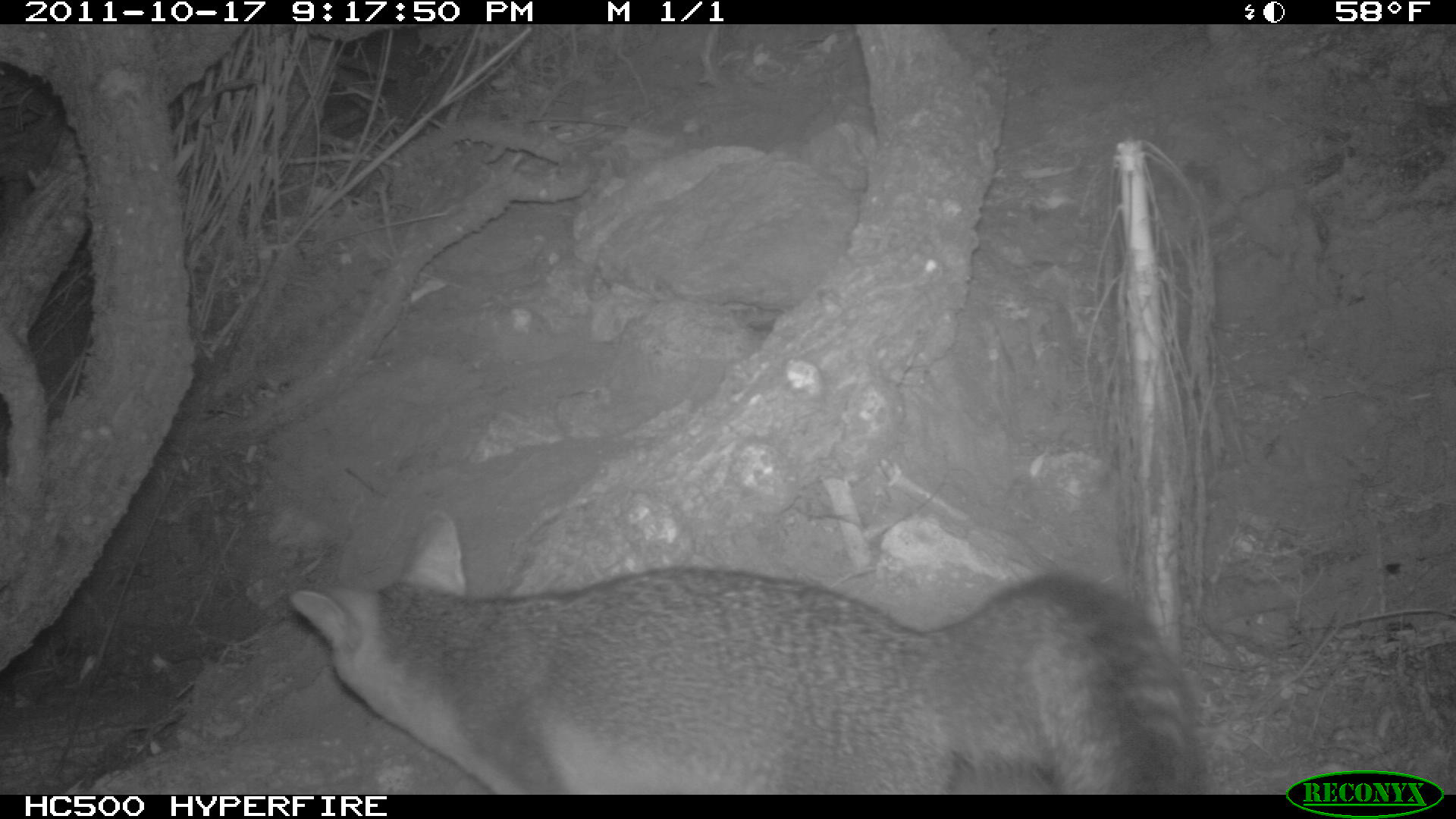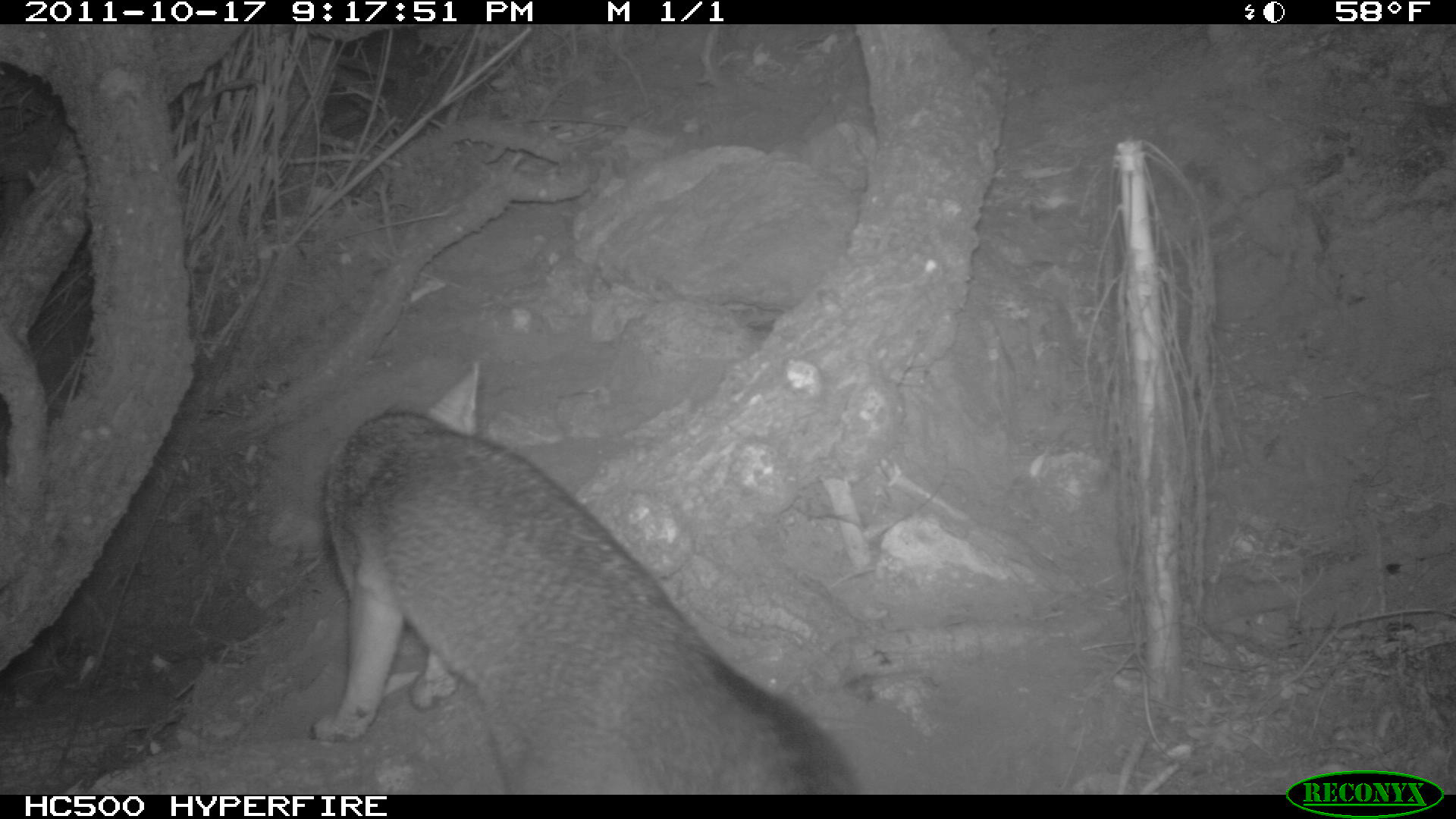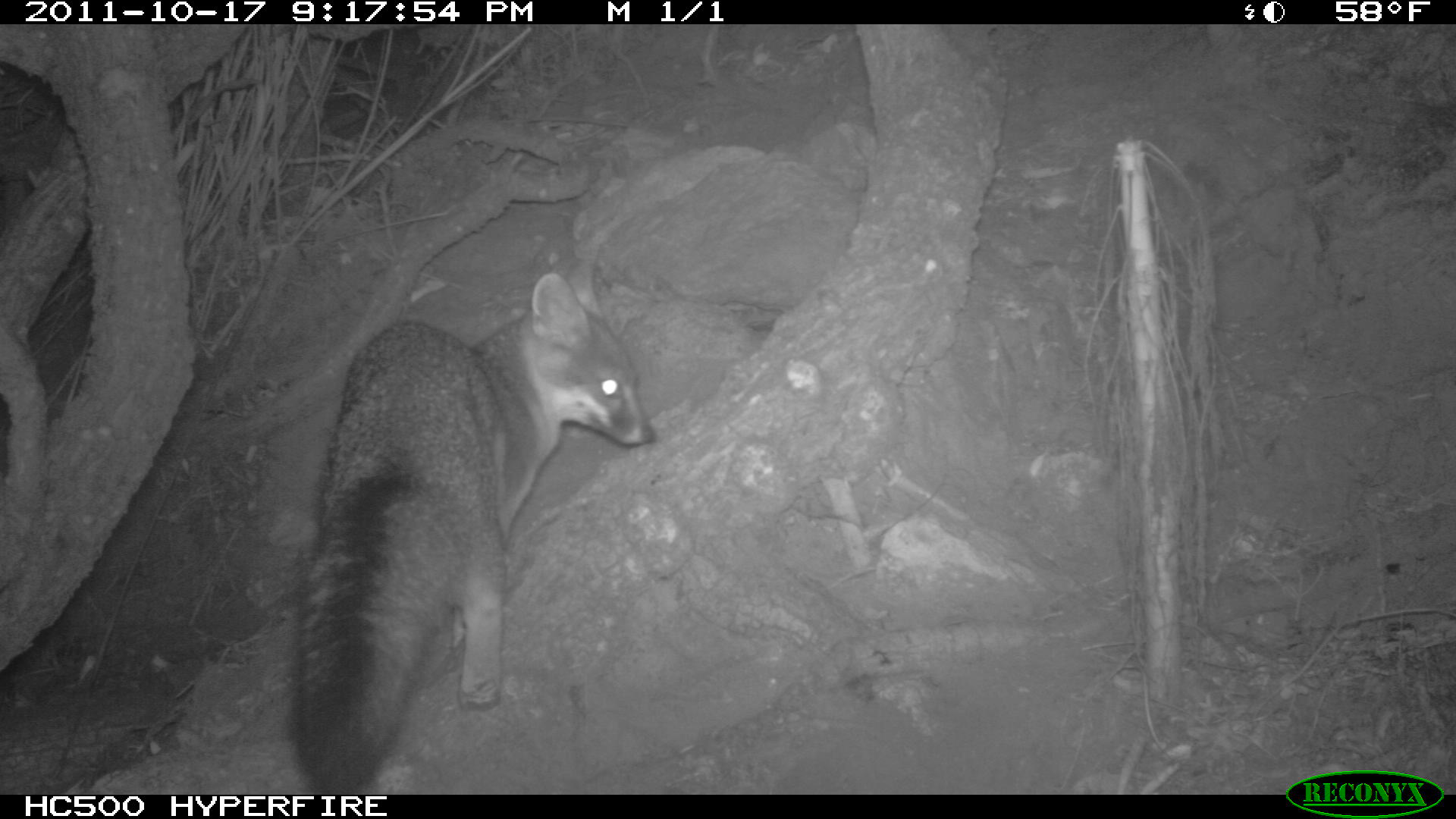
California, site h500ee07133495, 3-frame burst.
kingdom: Animalia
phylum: Chordata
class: Mammalia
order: Carnivora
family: Canidae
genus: Urocyon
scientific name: Urocyon littoralis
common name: island fox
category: fox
Fox (island fox) (Urocyon littoralis).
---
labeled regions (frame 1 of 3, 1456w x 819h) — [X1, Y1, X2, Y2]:
fox: [286, 573, 1210, 794]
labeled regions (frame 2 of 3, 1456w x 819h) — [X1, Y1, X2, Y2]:
fox: [305, 358, 859, 793]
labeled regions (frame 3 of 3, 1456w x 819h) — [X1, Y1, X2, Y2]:
fox: [290, 254, 655, 793]